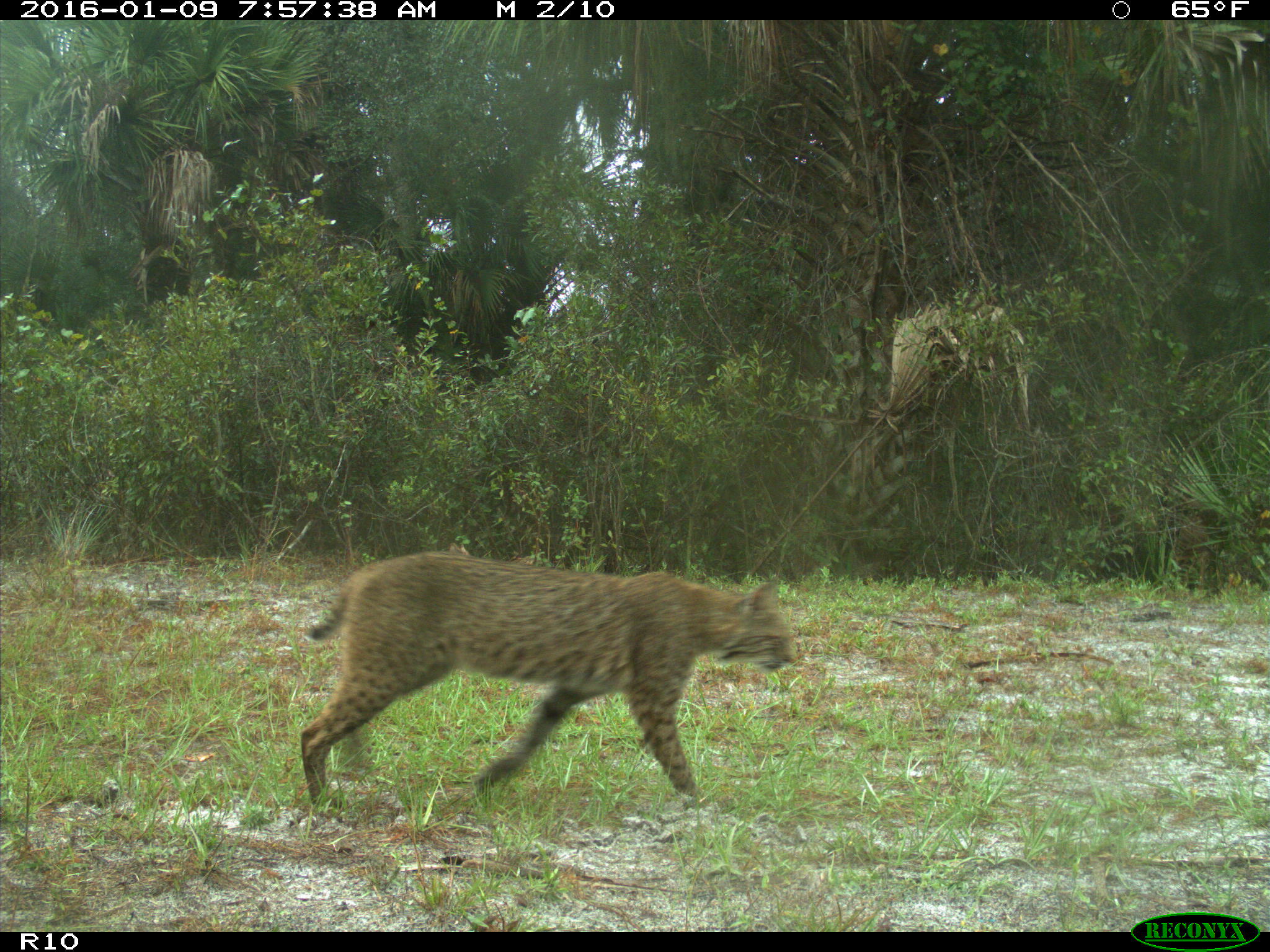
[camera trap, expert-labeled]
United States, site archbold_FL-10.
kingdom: Animalia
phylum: Chordata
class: Mammalia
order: Carnivora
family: Felidae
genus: Lynx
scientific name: Lynx rufus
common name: bobcat